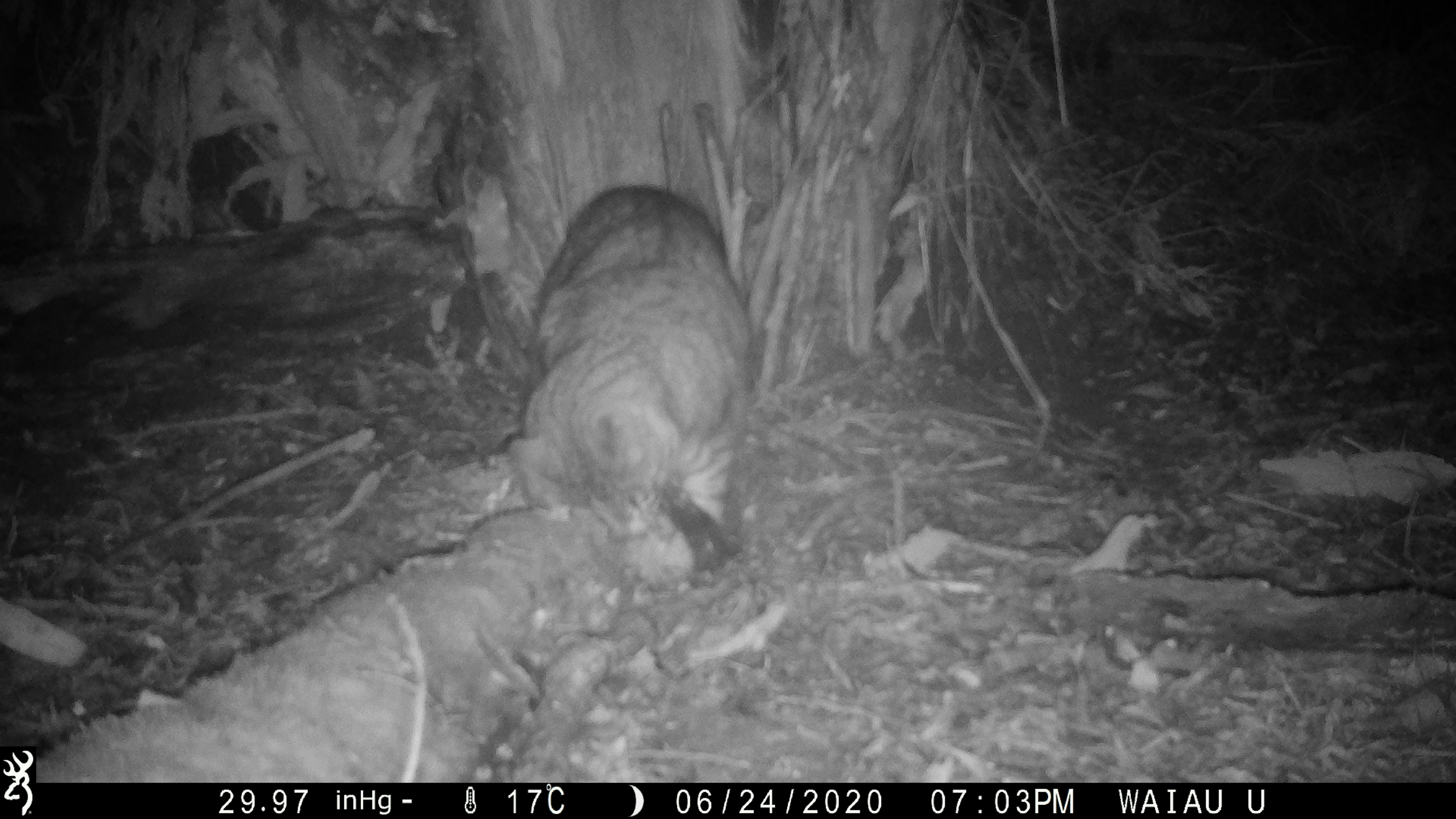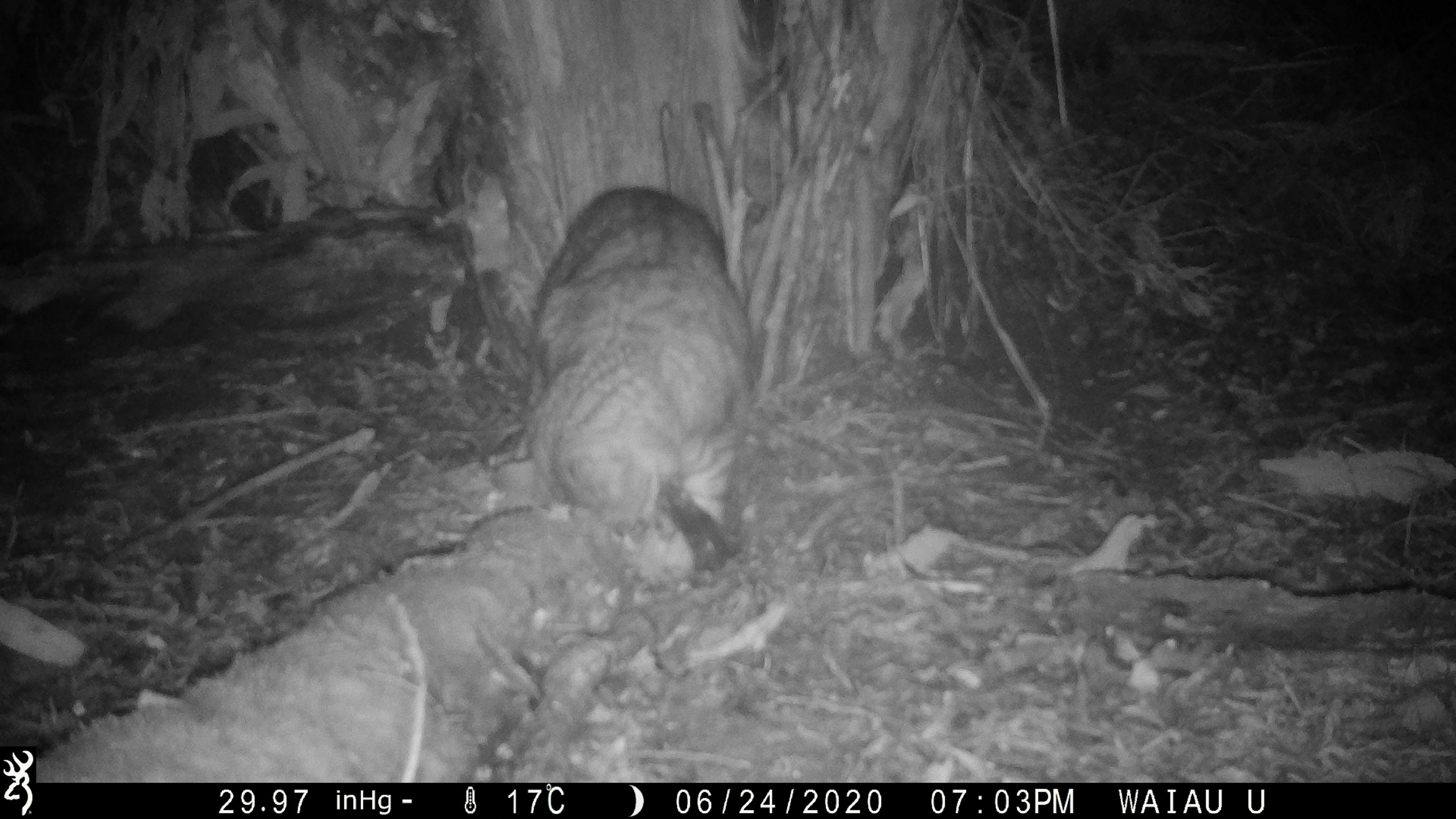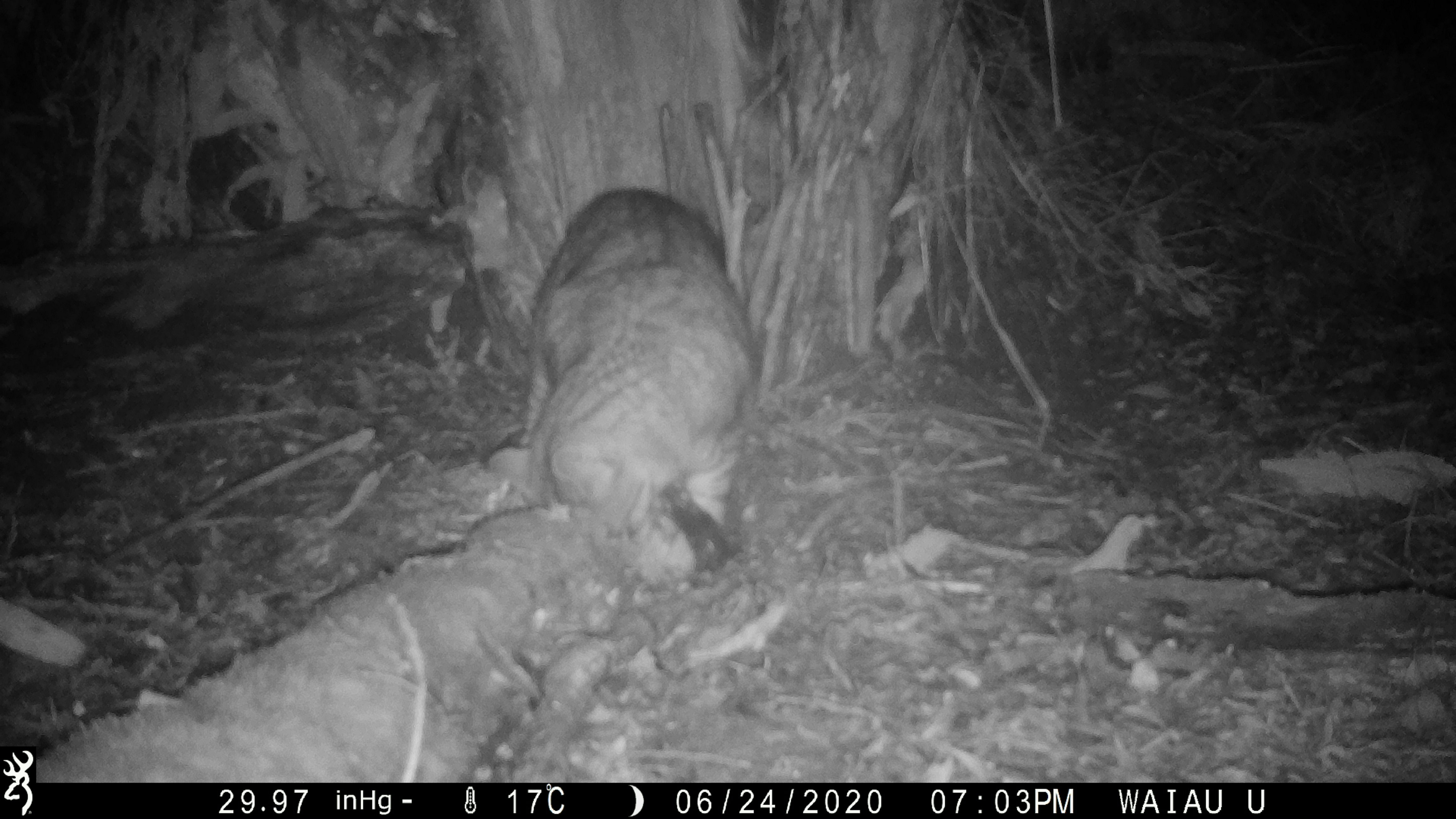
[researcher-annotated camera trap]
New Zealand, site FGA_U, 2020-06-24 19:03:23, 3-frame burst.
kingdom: Animalia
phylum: Chordata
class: Mammalia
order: Carnivora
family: Felidae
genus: Felis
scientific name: Felis catus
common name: domestic cat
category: cat